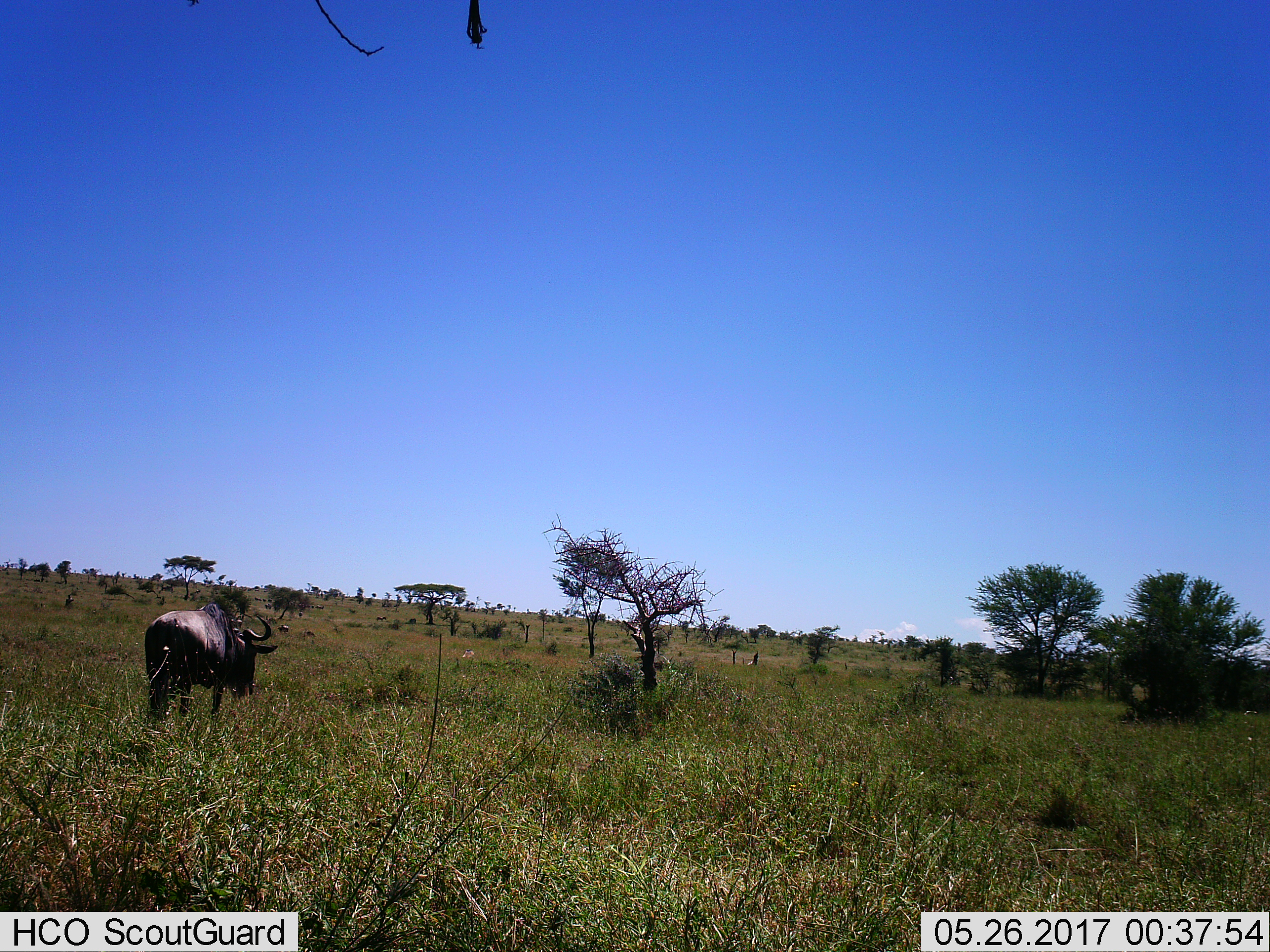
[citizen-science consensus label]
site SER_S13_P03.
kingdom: Animalia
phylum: Chordata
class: Mammalia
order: Artiodactyla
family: Bovidae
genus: Connochaetes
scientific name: Connochaetes taurinus taurinus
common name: blue wildebeest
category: wildebeestblue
Wildebeestblue (blue wildebeest) (Connochaetes taurinus taurinus), count 1. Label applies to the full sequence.